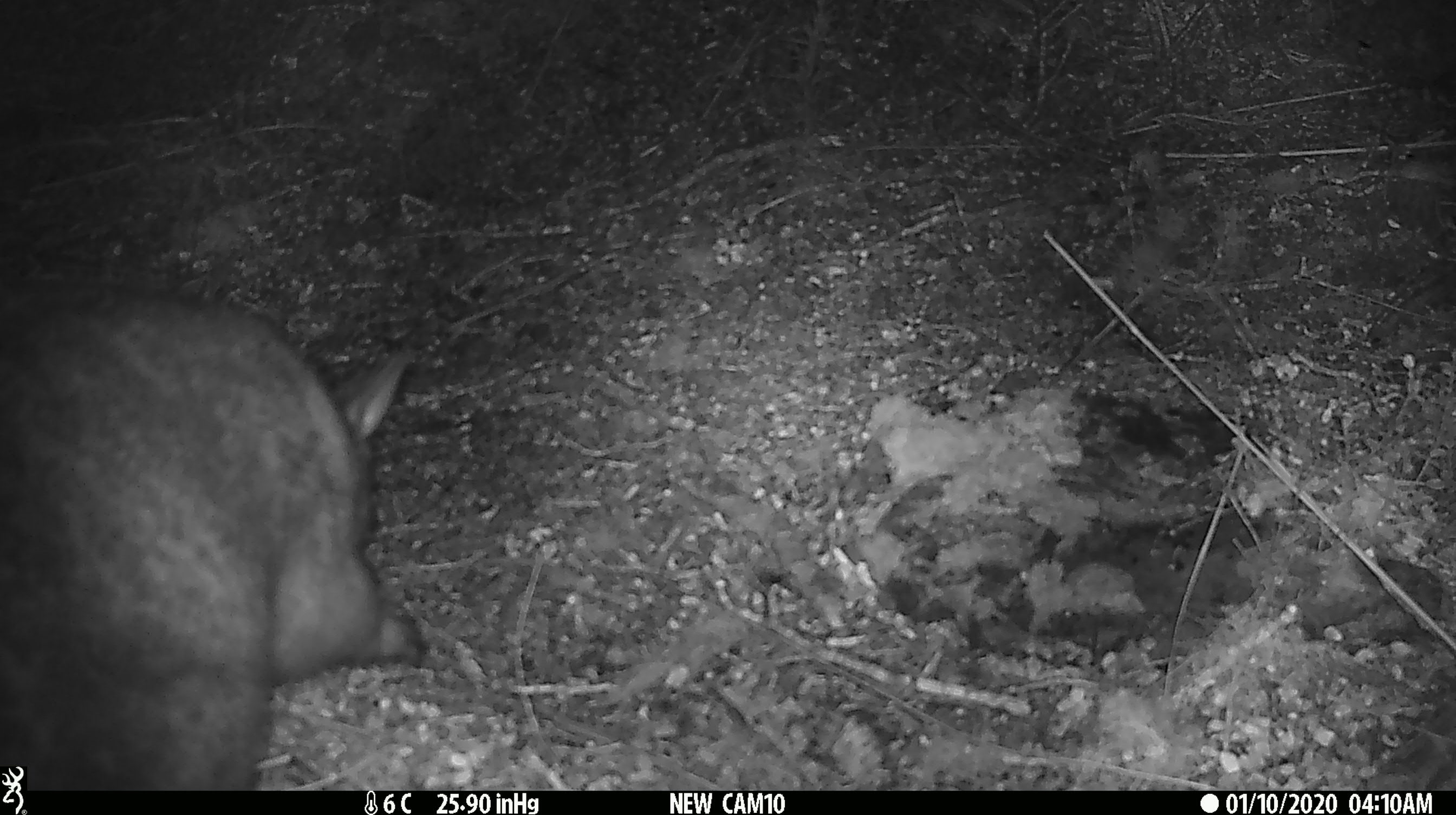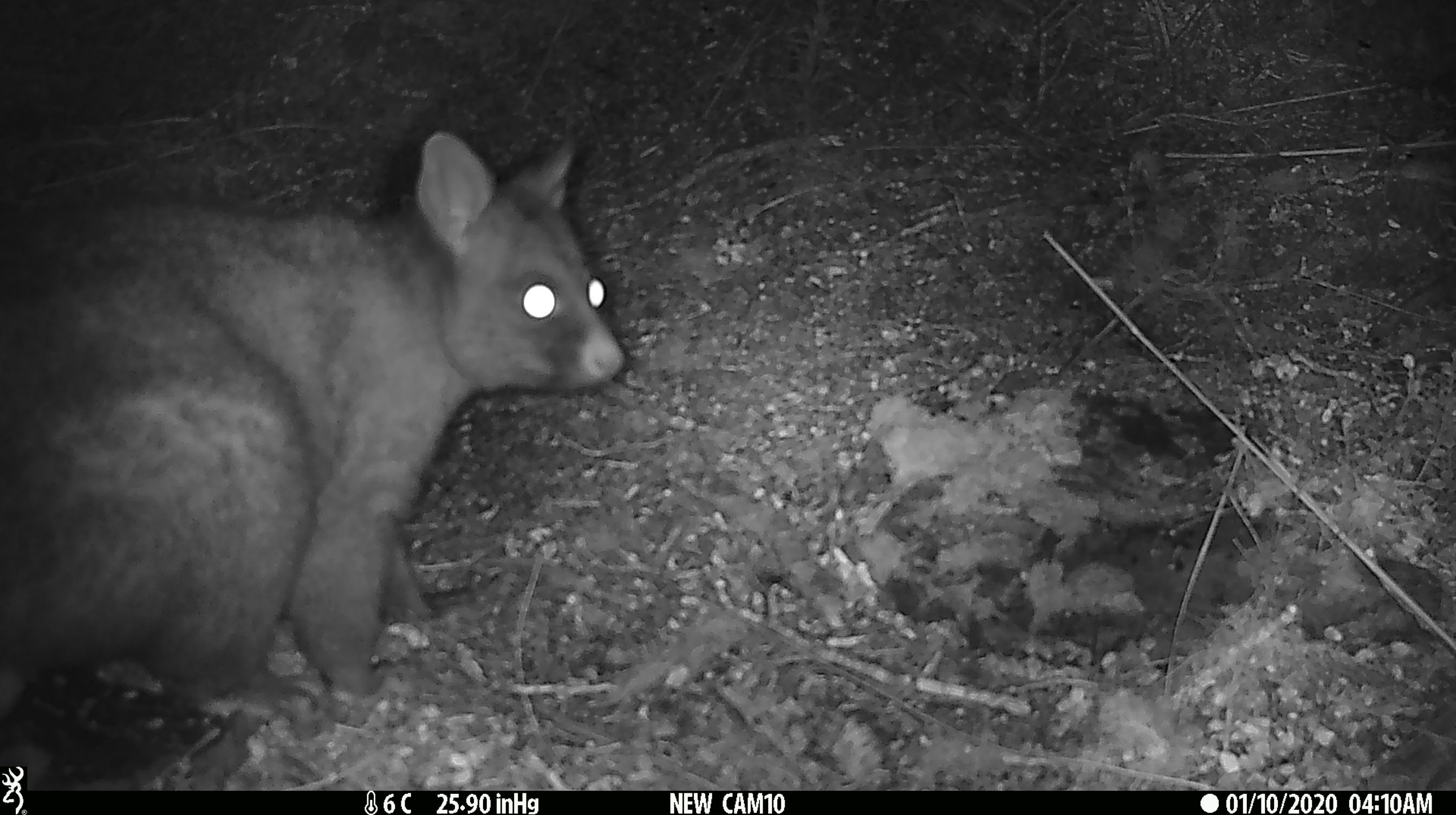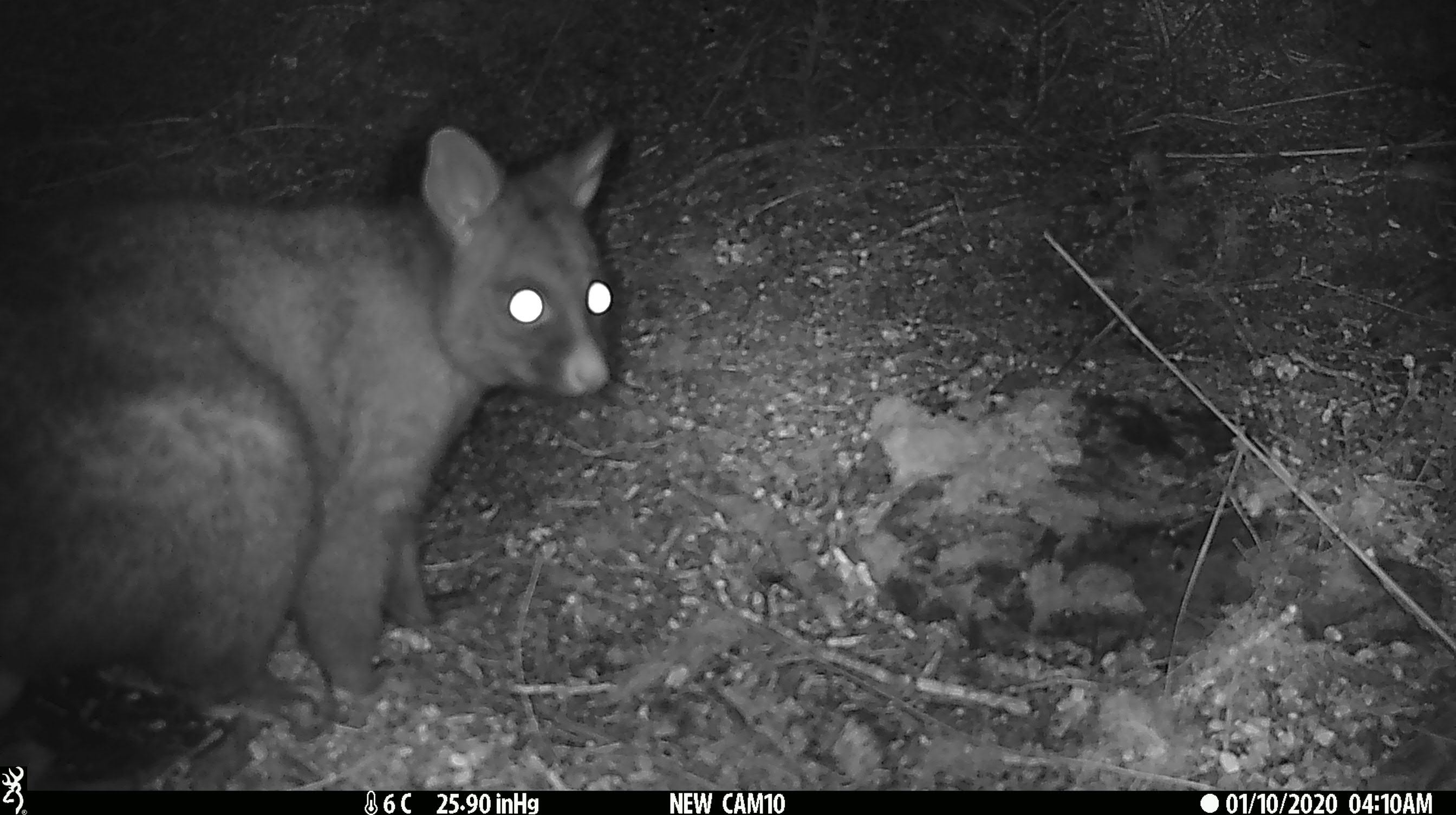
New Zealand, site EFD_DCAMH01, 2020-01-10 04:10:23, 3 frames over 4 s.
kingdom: Animalia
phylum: Chordata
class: Mammalia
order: Diprotodontia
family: Phalangeridae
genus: Trichosurus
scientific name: Trichosurus vulpecula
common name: common brushtail possum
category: possum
Possum (common brushtail possum) (Trichosurus vulpecula).